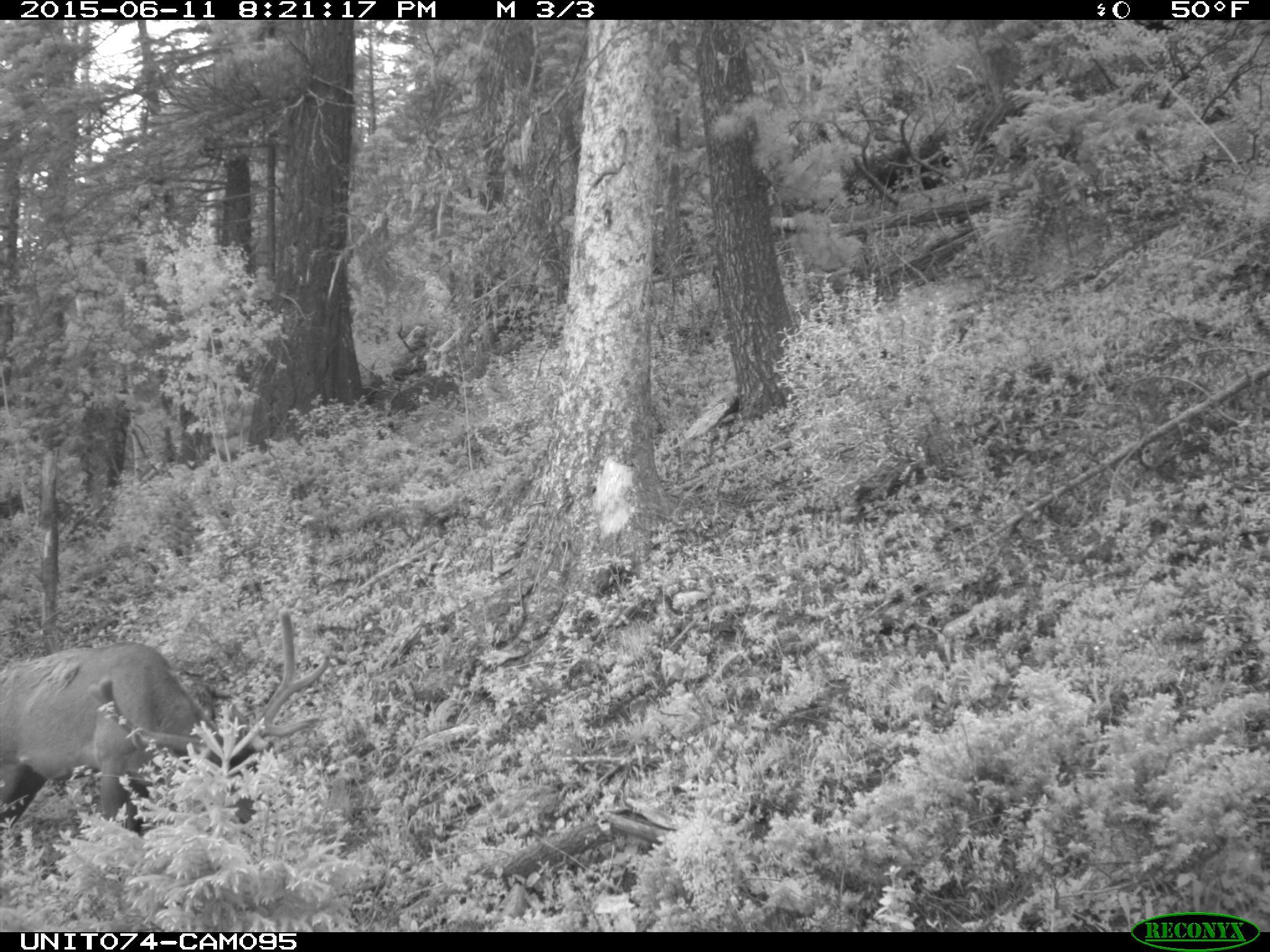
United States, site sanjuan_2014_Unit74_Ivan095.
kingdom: Animalia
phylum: Chordata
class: Mammalia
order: Artiodactyla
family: Cervidae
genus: Cervus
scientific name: Cervus elaphus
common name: red deer